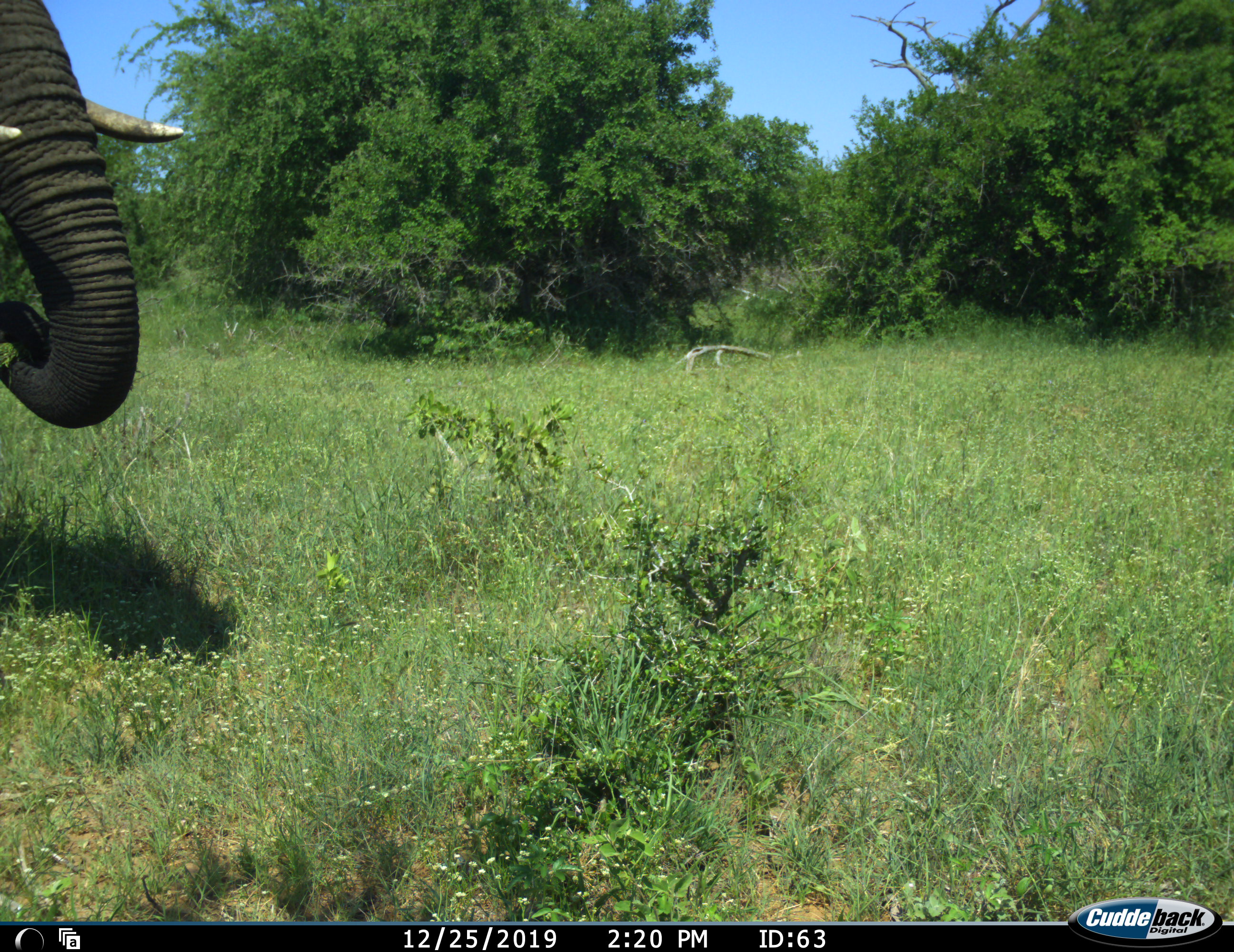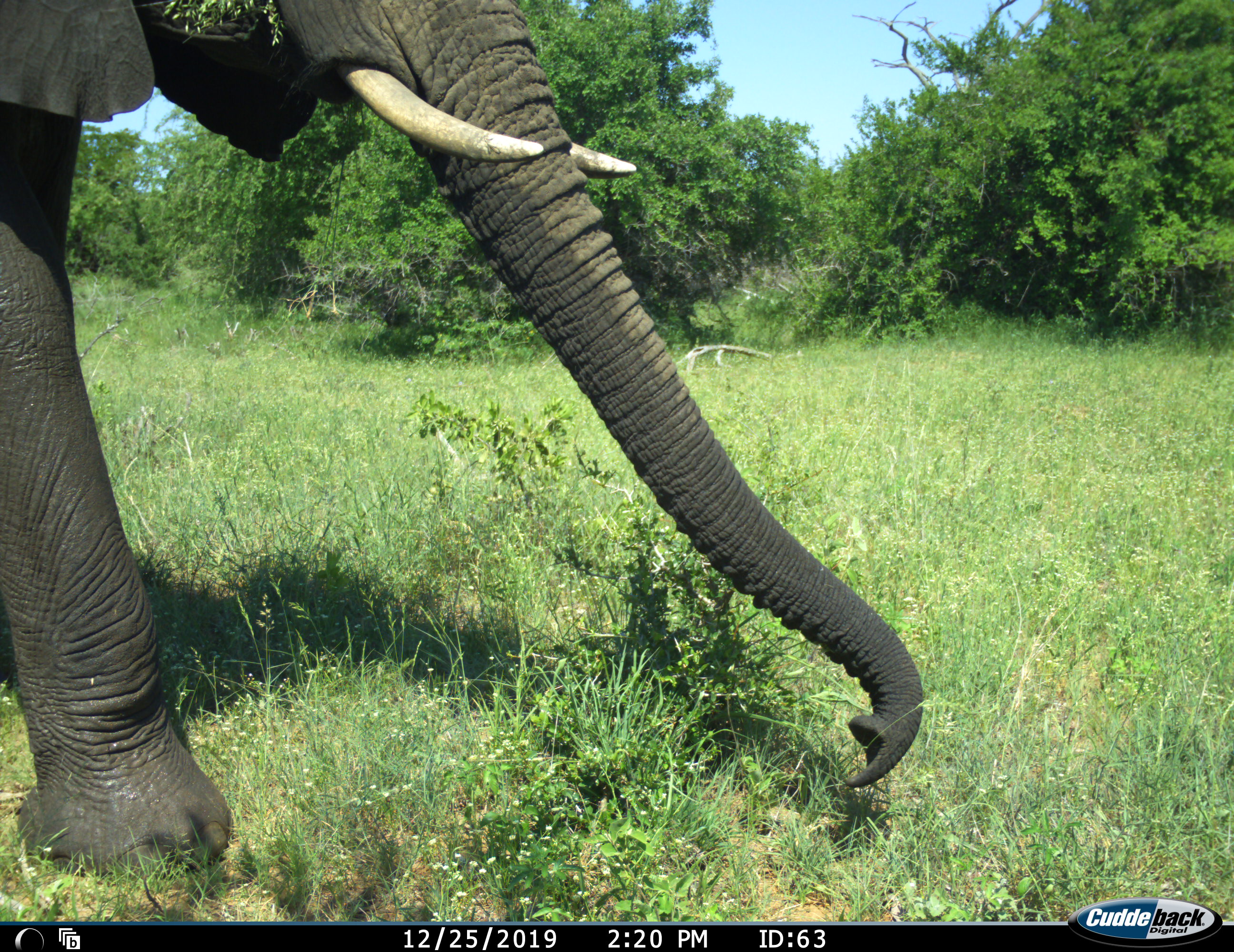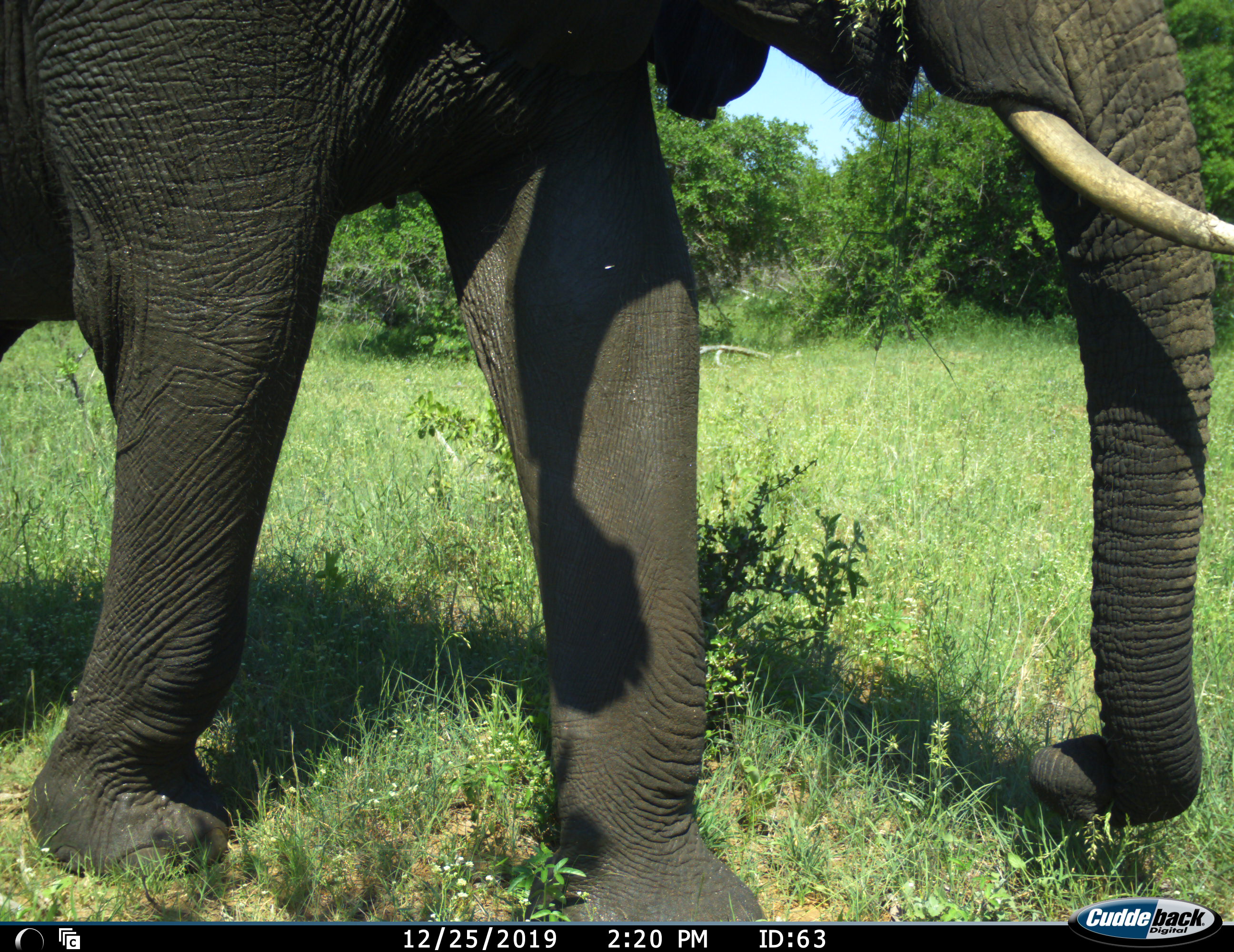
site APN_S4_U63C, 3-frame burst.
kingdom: Animalia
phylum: Chordata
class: Mammalia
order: Proboscidea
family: Elephantidae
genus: Loxodonta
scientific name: Loxodonta africana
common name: african bush elephant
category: elephant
Elephant (african bush elephant) (Loxodonta africana), count 1. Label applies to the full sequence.